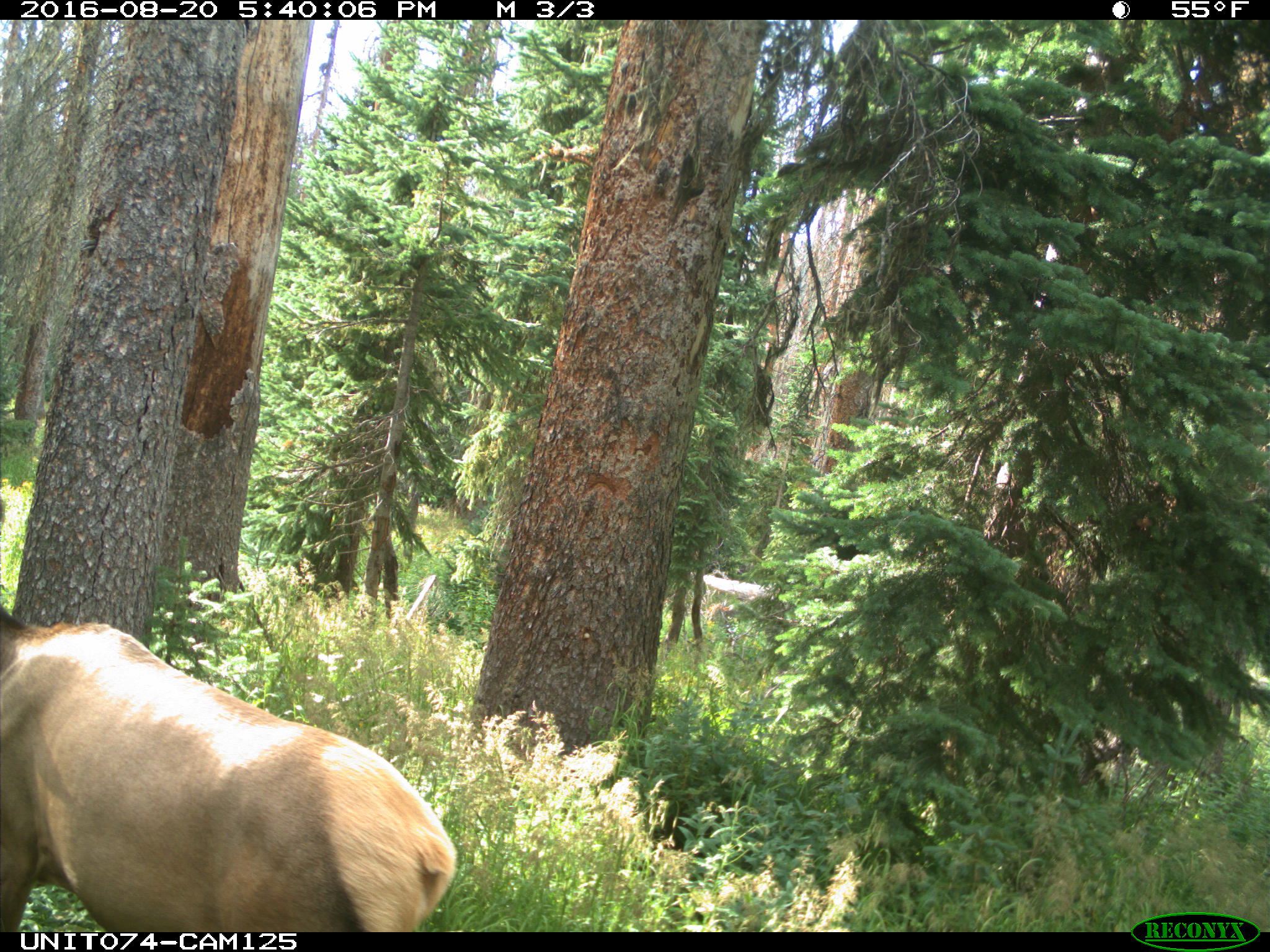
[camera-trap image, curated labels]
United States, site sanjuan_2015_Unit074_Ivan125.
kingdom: Animalia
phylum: Chordata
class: Mammalia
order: Artiodactyla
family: Cervidae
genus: Cervus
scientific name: Cervus elaphus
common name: red deer